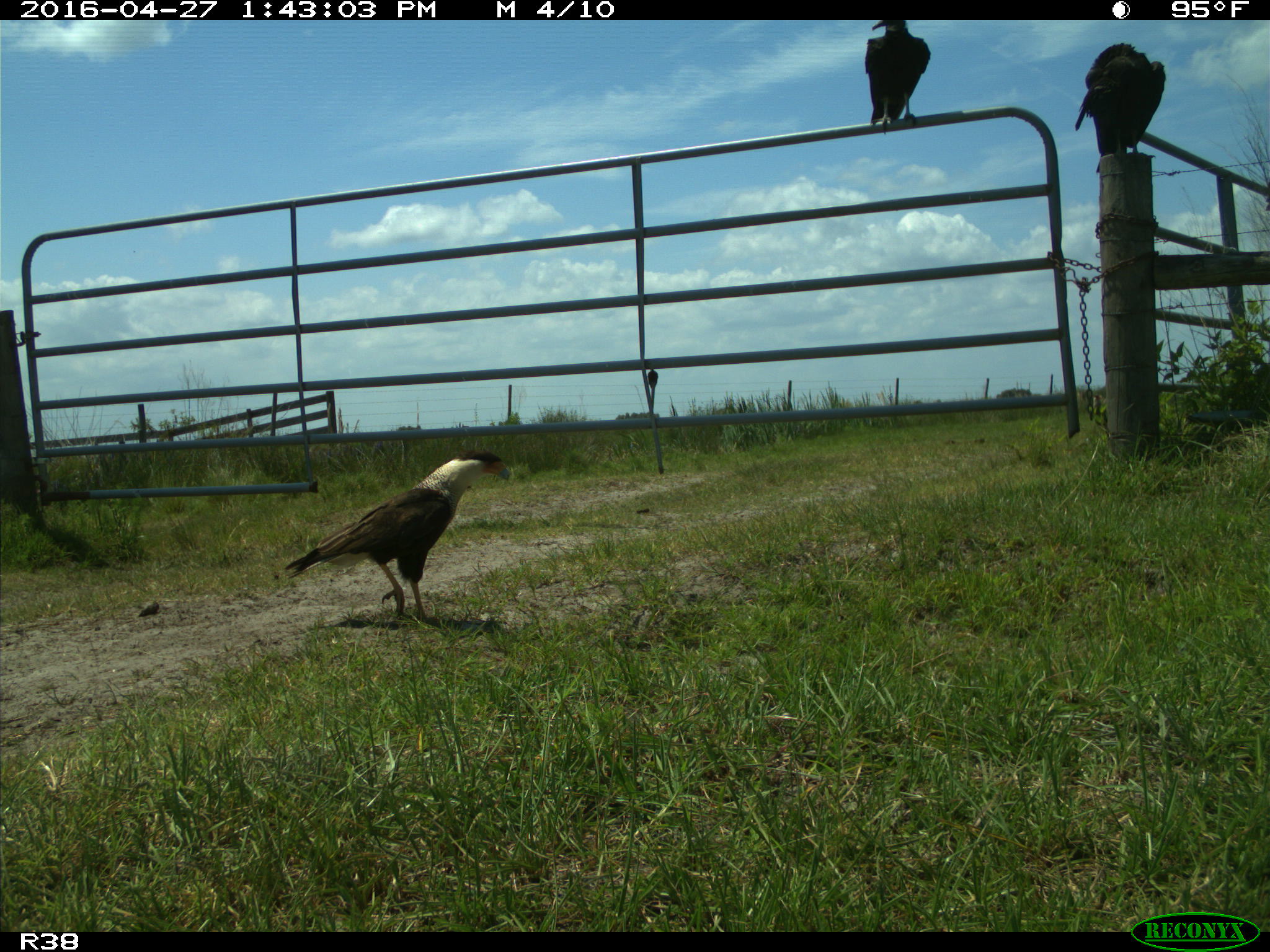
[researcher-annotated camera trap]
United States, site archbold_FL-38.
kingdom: Animalia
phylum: Chordata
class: Aves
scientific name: Aves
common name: birds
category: unidentified bird